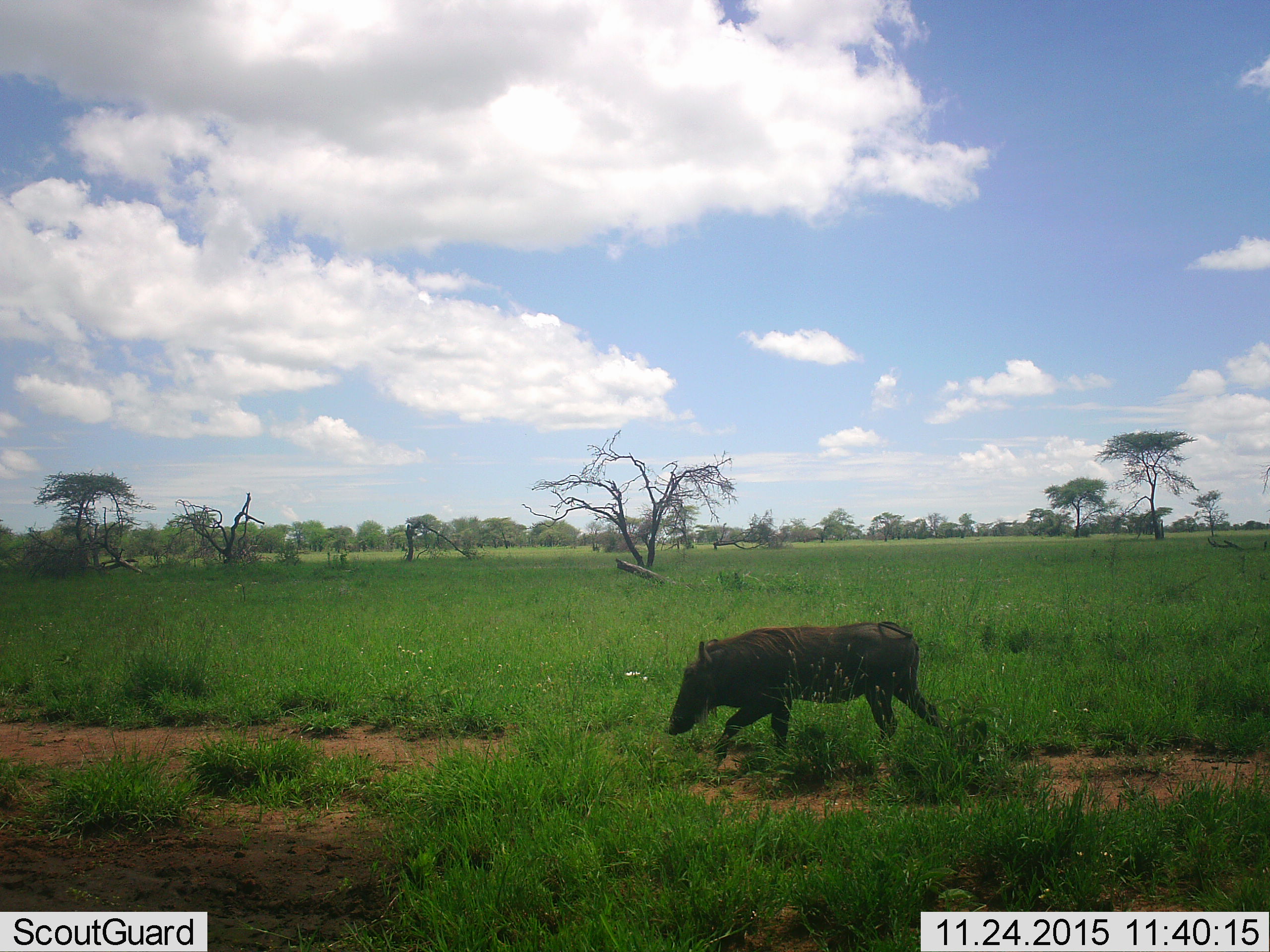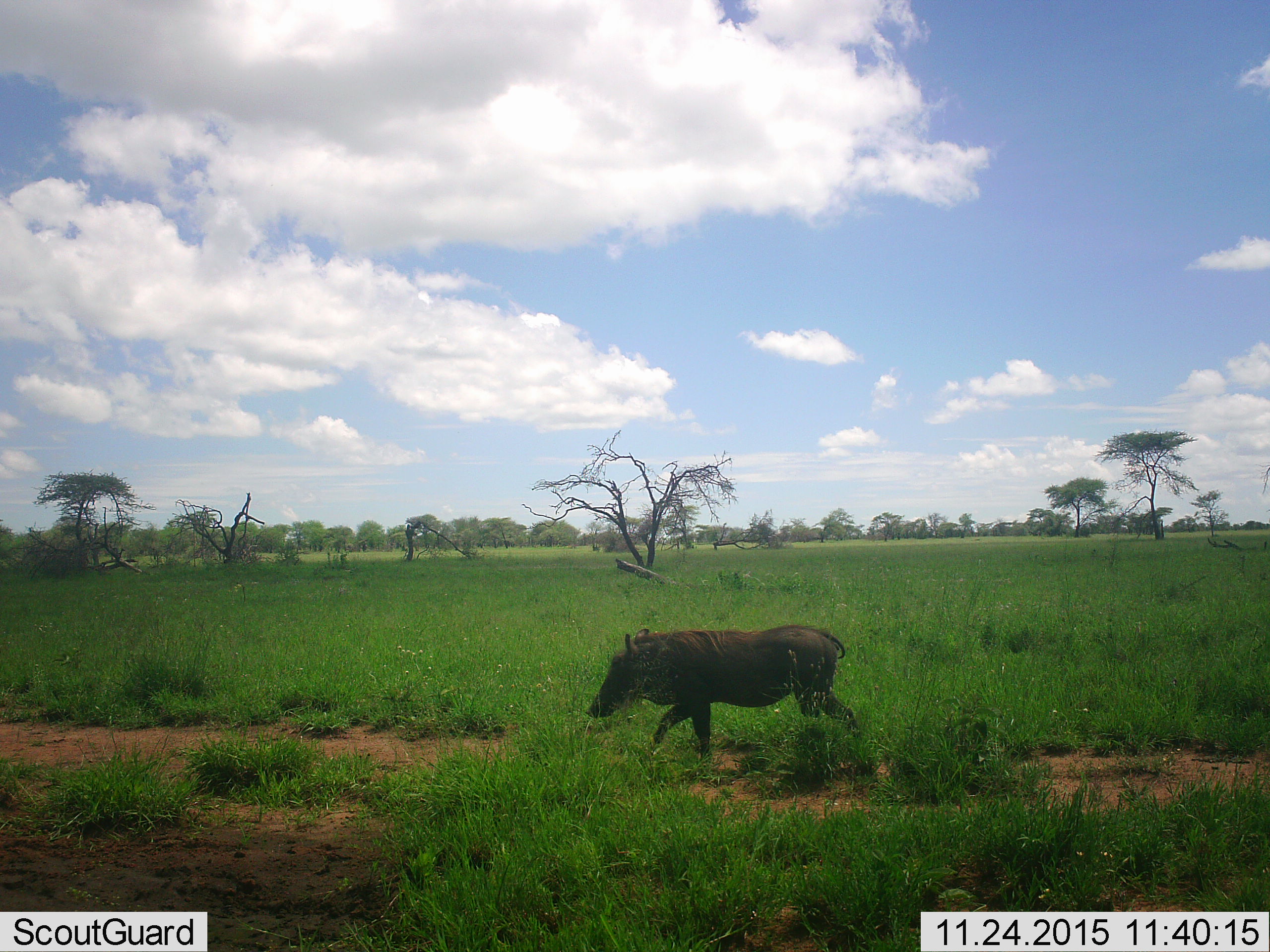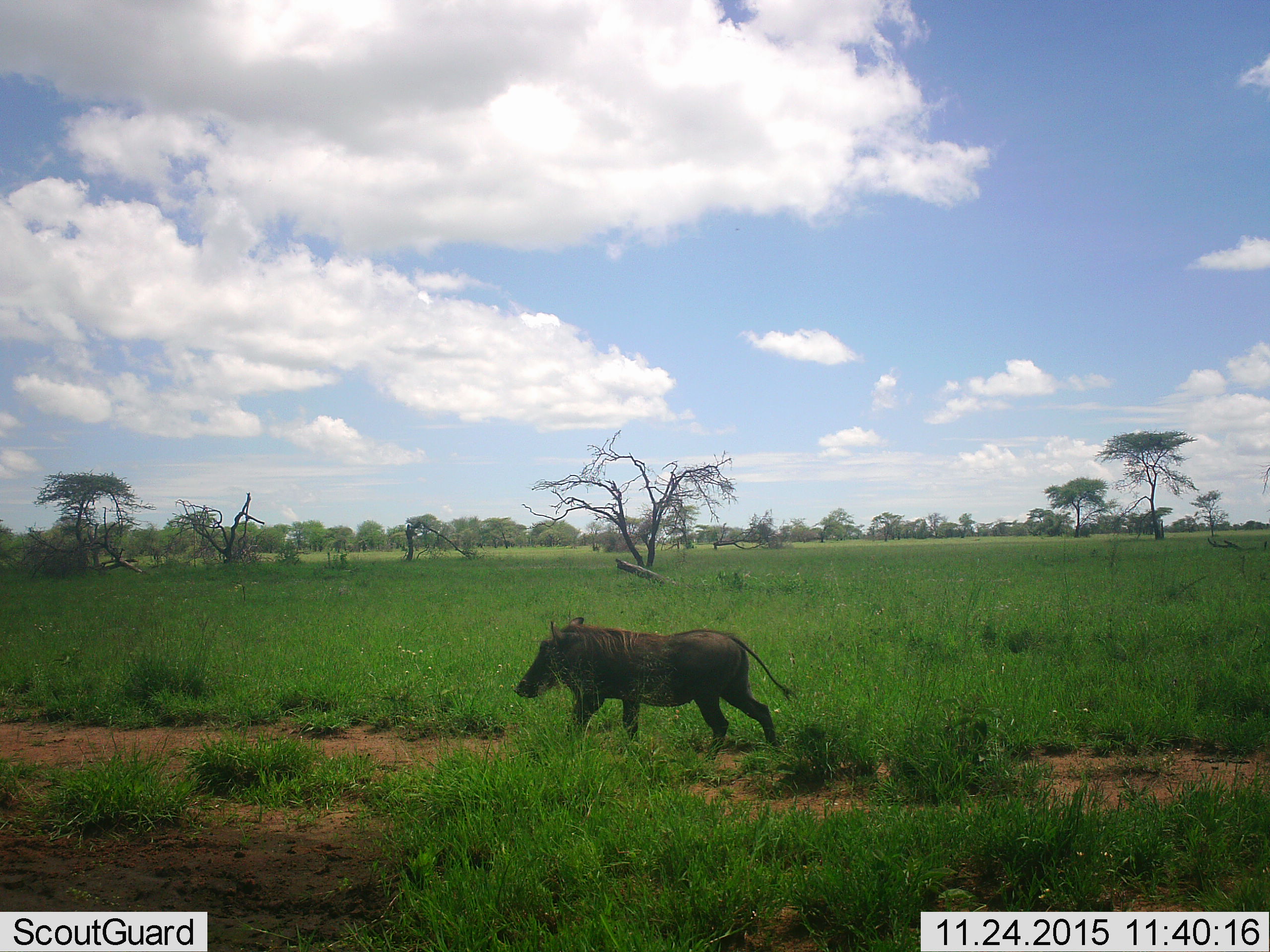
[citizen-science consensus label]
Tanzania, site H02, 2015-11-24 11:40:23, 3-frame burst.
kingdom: Animalia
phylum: Chordata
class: Mammalia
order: Artiodactyla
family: Suidae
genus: Phacochoerus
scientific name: Phacochoerus africanus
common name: warthog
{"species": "warthog (Phacochoerus africanus)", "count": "1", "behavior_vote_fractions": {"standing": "11%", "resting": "0%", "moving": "100%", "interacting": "0%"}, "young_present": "0%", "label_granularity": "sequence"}